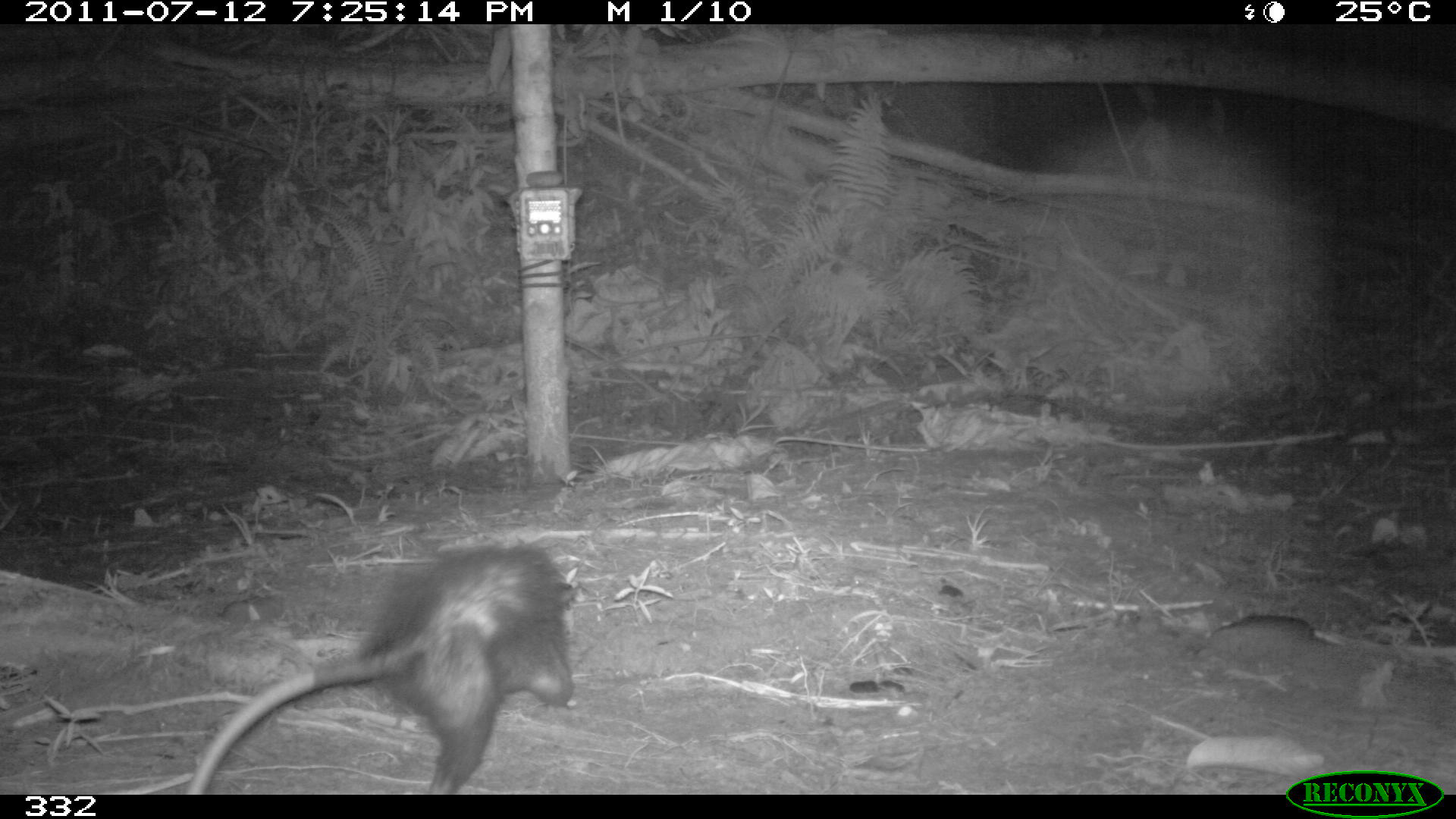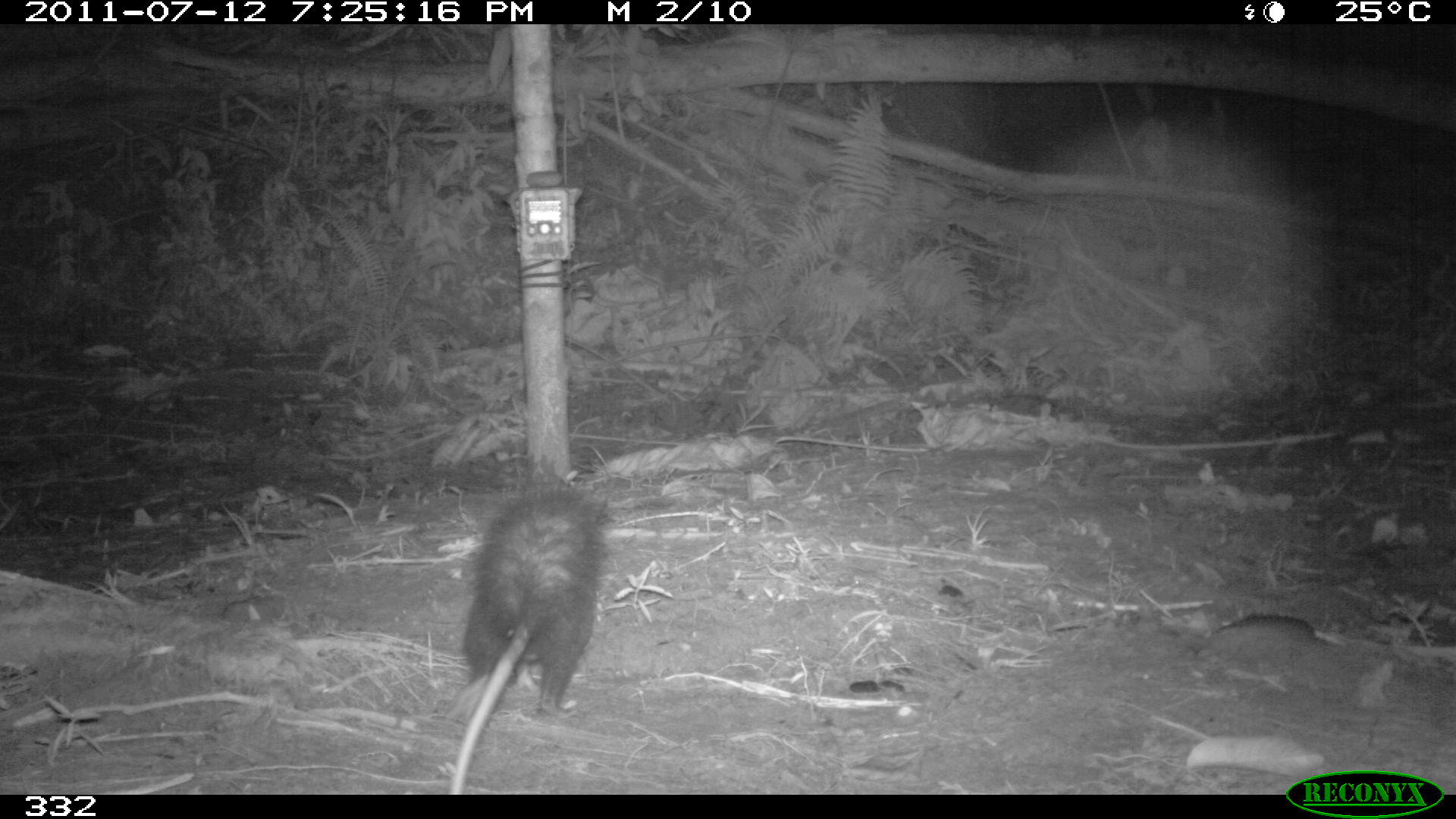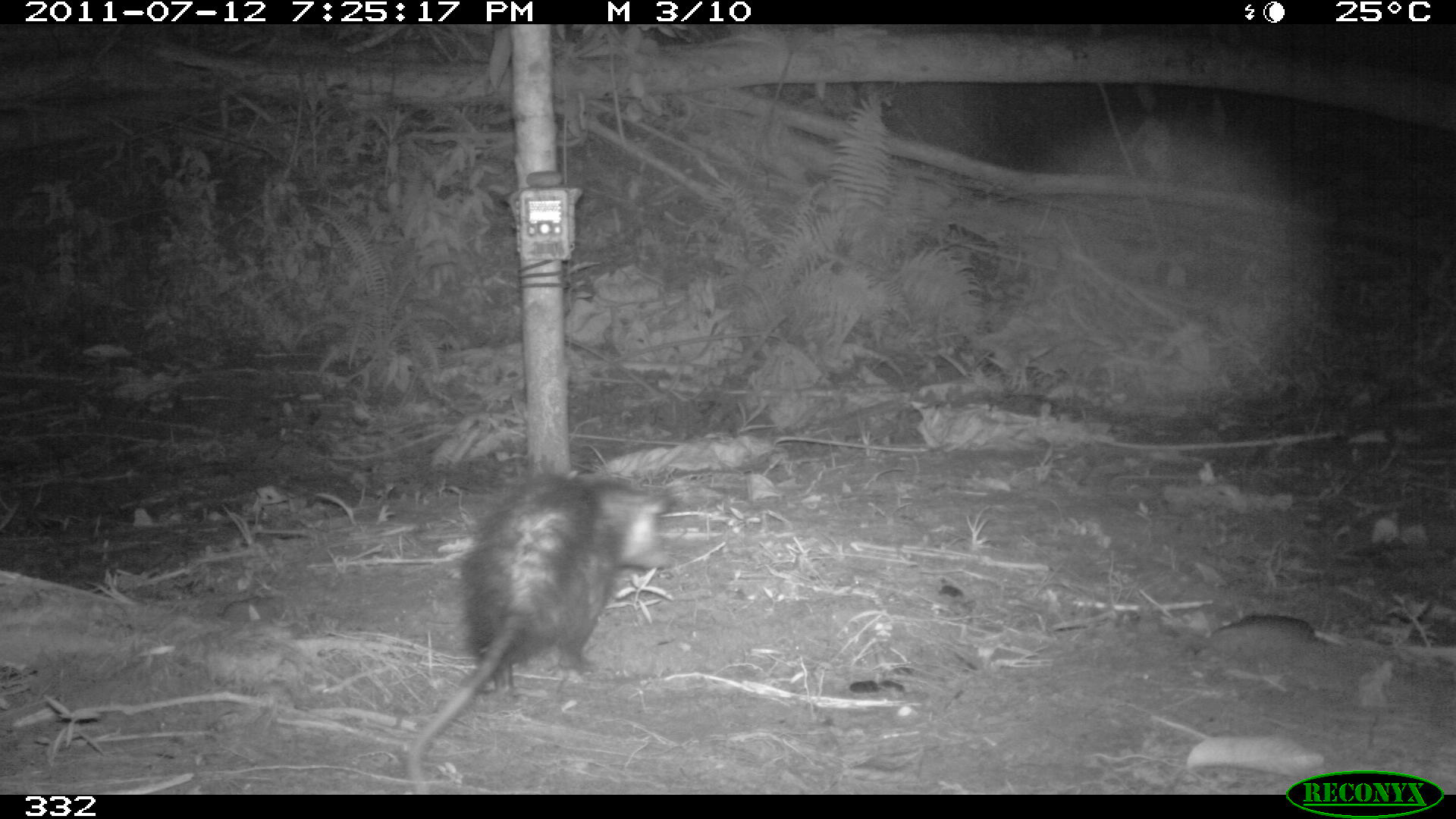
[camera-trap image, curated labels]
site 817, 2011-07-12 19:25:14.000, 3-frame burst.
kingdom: Animalia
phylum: Chordata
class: Mammalia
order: Didelphimorphia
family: Didelphidae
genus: Didelphis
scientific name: Didelphis marsupialis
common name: southern opossum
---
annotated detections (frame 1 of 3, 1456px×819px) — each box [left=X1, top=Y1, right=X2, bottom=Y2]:
didelphis marsupialis: [left=183, top=542, right=577, bottom=793]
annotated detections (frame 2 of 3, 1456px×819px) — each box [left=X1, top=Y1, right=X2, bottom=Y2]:
didelphis marsupialis: [left=448, top=473, right=601, bottom=793]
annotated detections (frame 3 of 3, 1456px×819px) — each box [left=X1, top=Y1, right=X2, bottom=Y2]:
didelphis marsupialis: [left=409, top=470, right=674, bottom=786]